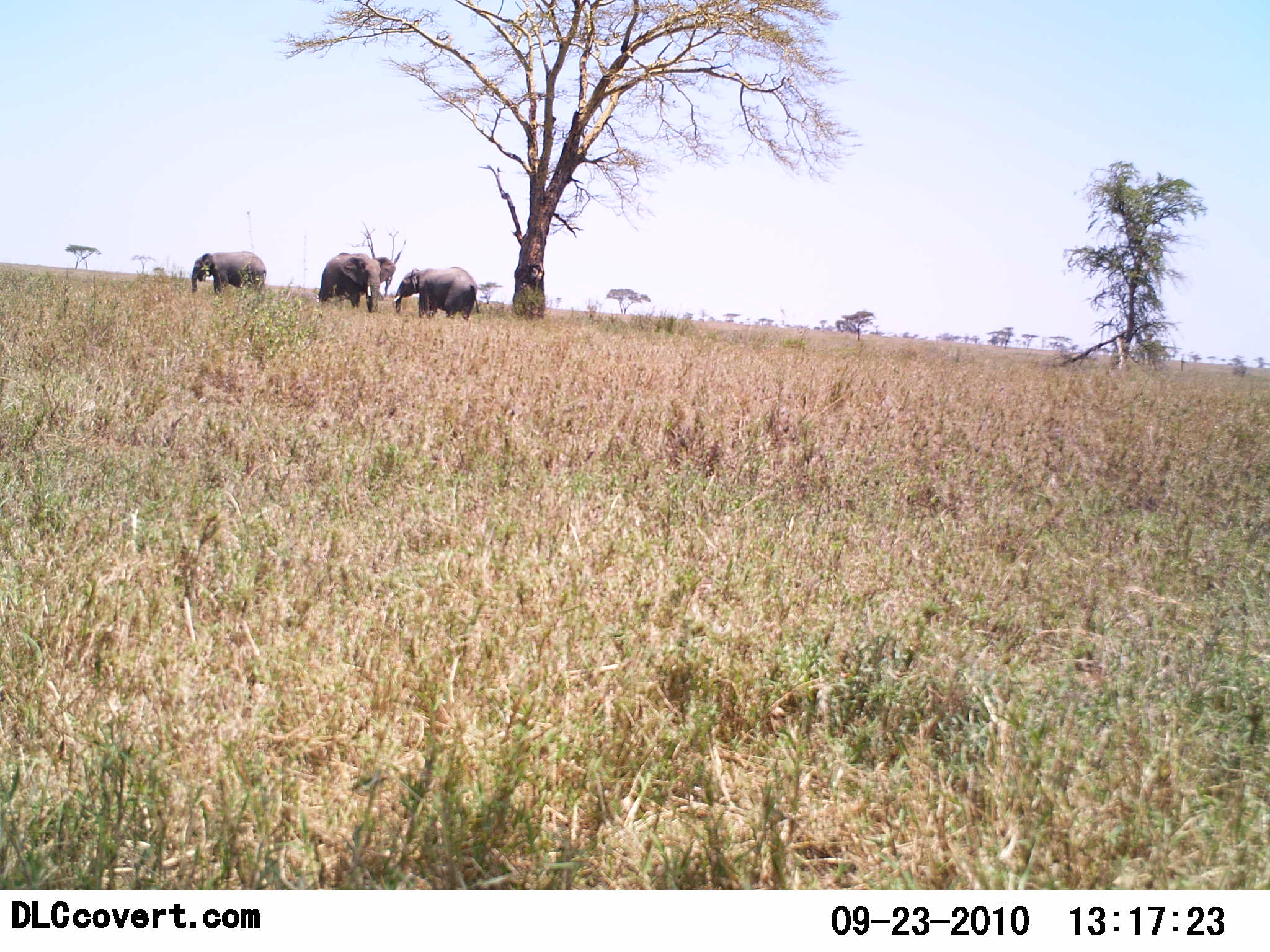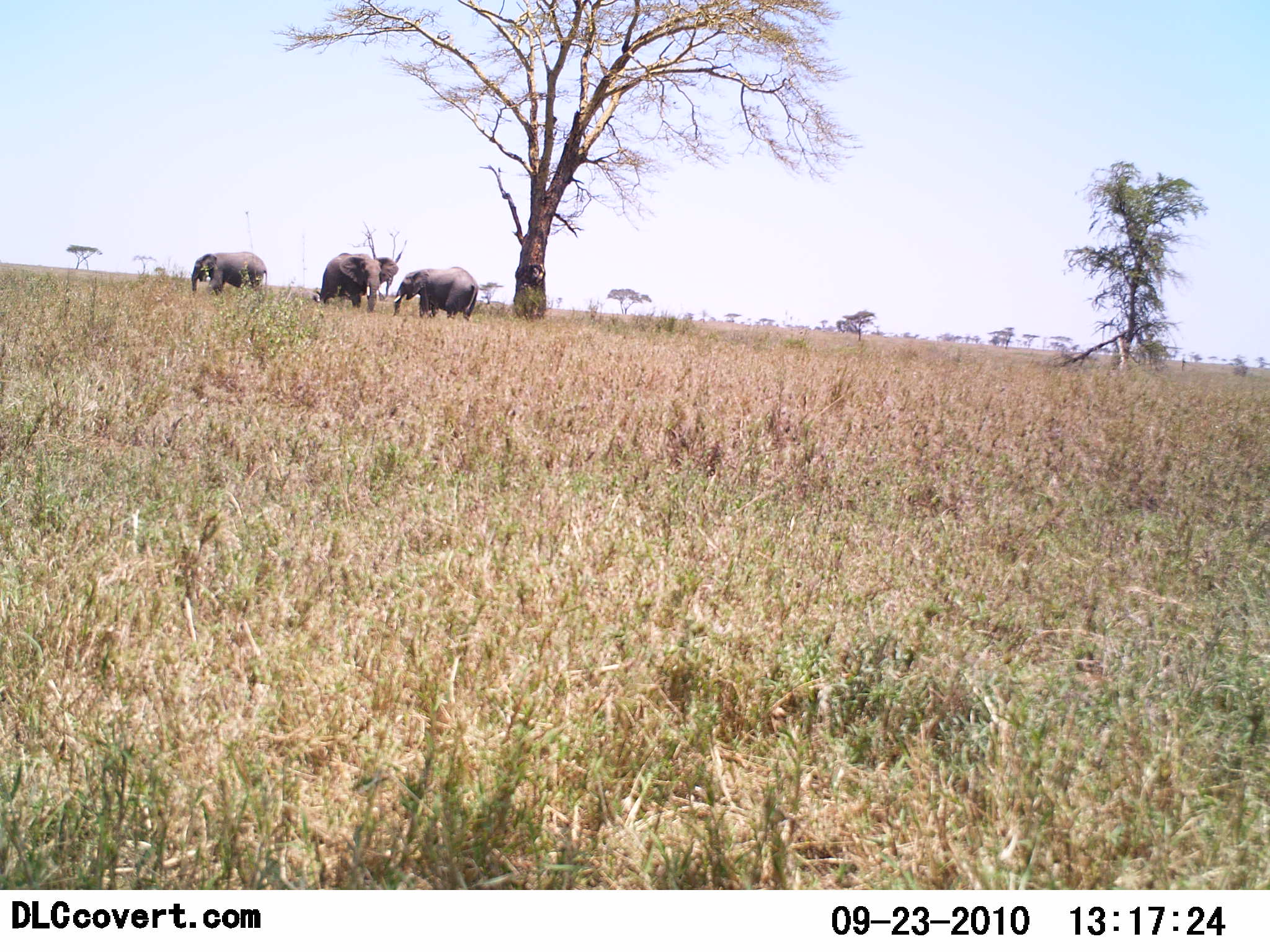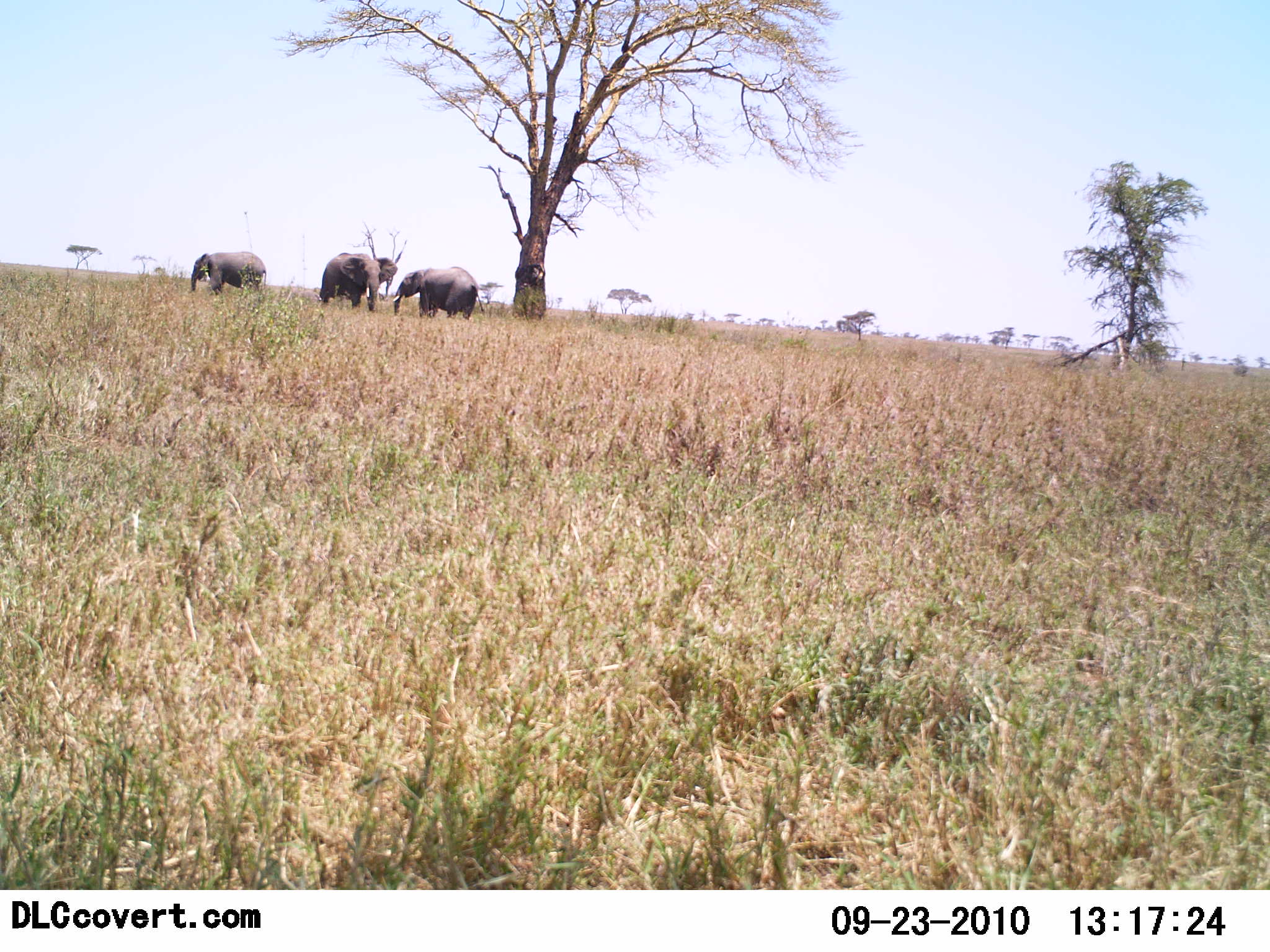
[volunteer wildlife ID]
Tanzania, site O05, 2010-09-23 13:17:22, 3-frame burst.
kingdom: Animalia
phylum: Chordata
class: Mammalia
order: Proboscidea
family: Elephantidae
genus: Loxodonta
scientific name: Loxodonta africana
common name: african bush elephant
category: elephant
Elephant (african bush elephant) (Loxodonta africana), count 3. Behavior (volunteer vote fractions): standing 89%, resting 0%, moving 0%, interacting 5%. Young present (vote fraction): 0%. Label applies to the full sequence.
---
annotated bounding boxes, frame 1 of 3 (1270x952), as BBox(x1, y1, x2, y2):
animal: BBox(319, 251, 396, 316); BBox(393, 265, 479, 321); BBox(191, 250, 268, 298)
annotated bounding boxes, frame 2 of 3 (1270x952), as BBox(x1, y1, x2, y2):
animal: BBox(390, 265, 479, 322); BBox(319, 251, 399, 307); BBox(191, 250, 269, 299)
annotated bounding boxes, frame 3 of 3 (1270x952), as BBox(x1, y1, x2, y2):
animal: BBox(393, 265, 485, 322); BBox(319, 251, 399, 316); BBox(190, 251, 268, 296)